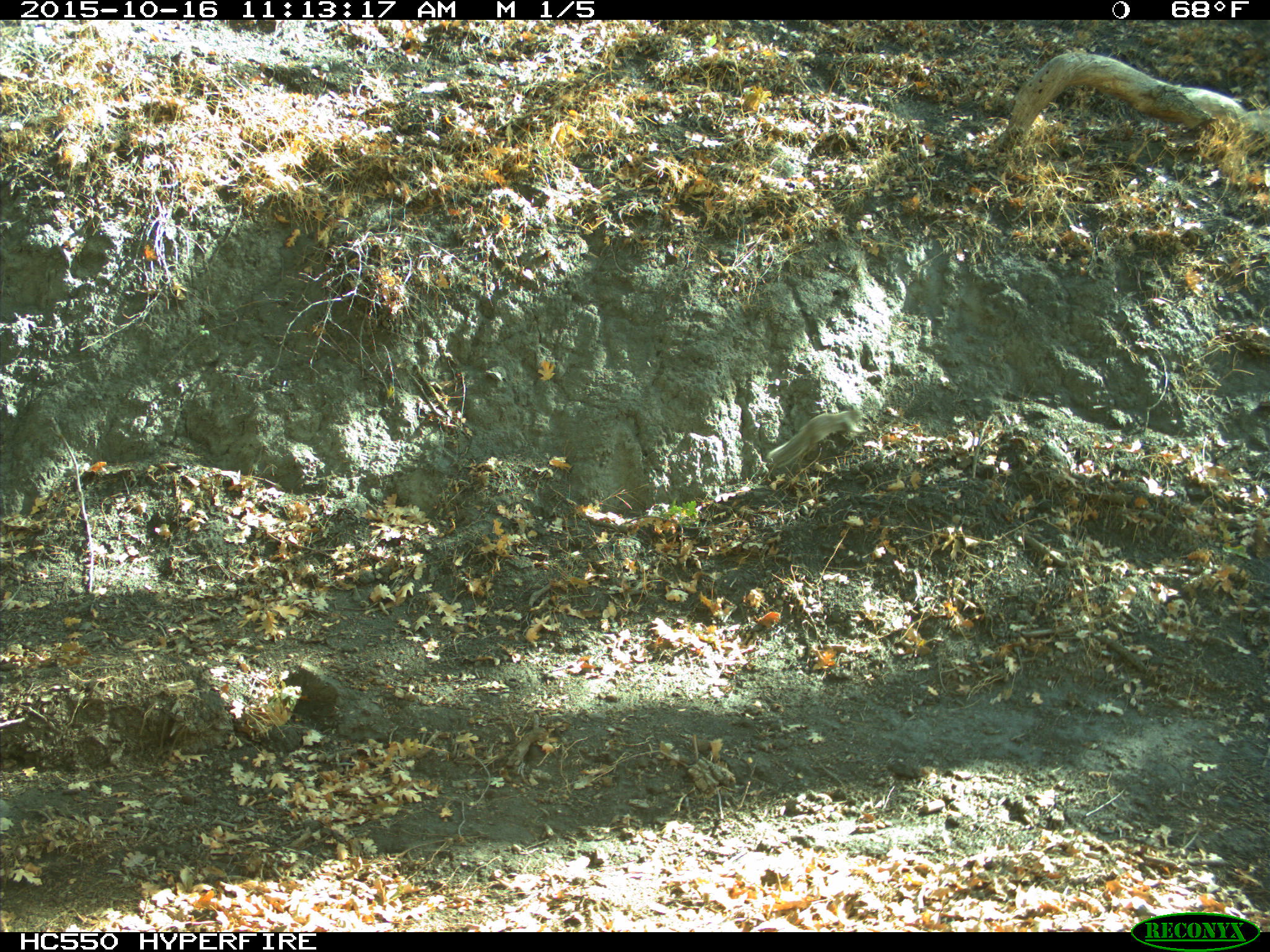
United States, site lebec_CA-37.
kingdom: Animalia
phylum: Chordata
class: Mammalia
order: Rodentia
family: Sciuridae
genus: Otospermophilus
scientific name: Otospermophilus beecheyi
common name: california ground squirrel